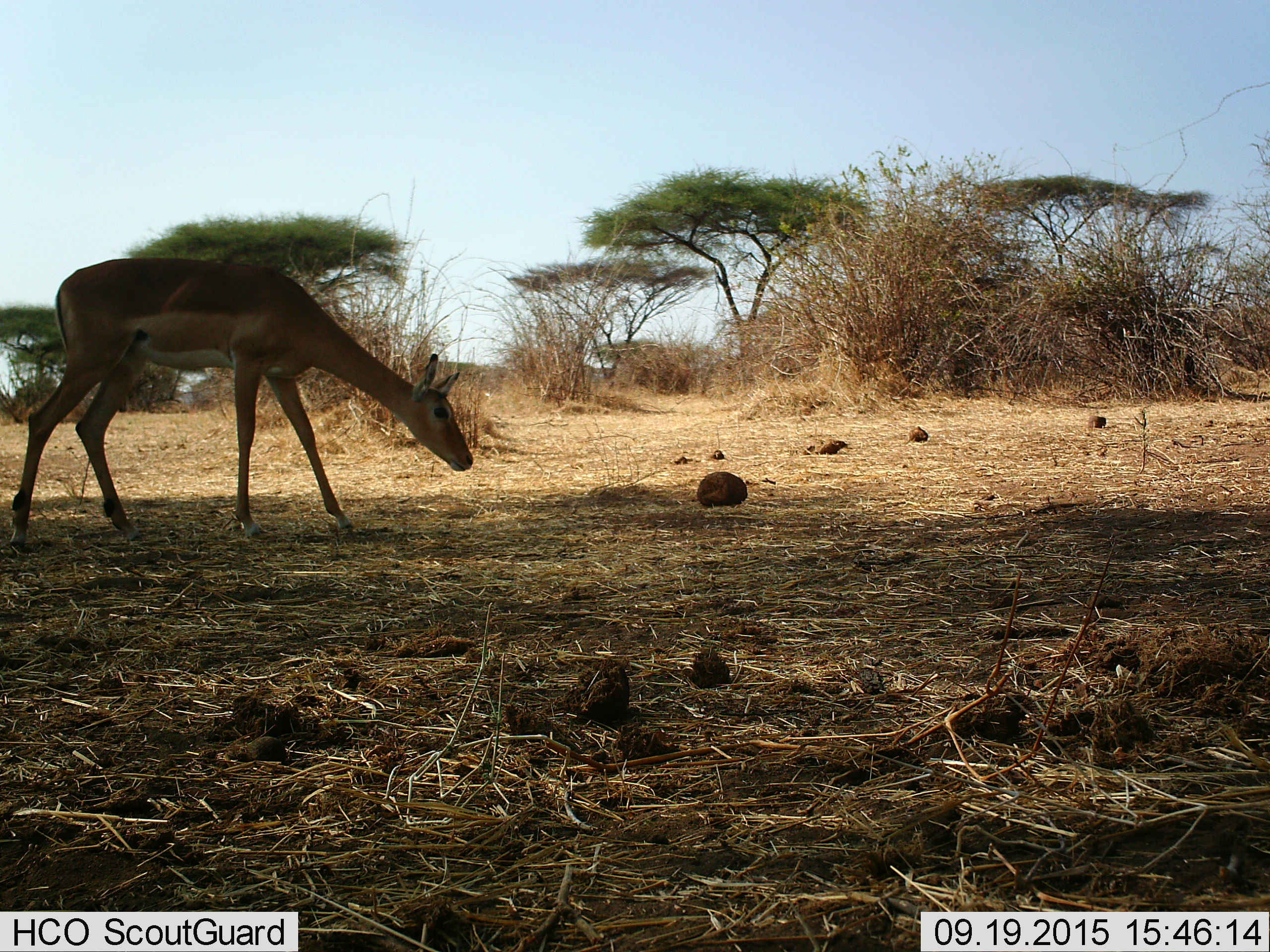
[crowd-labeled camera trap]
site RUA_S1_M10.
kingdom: Animalia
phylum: Chordata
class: Mammalia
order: Artiodactyla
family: Bovidae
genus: Aepyceros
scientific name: Aepyceros melampus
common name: impala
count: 1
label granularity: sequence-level